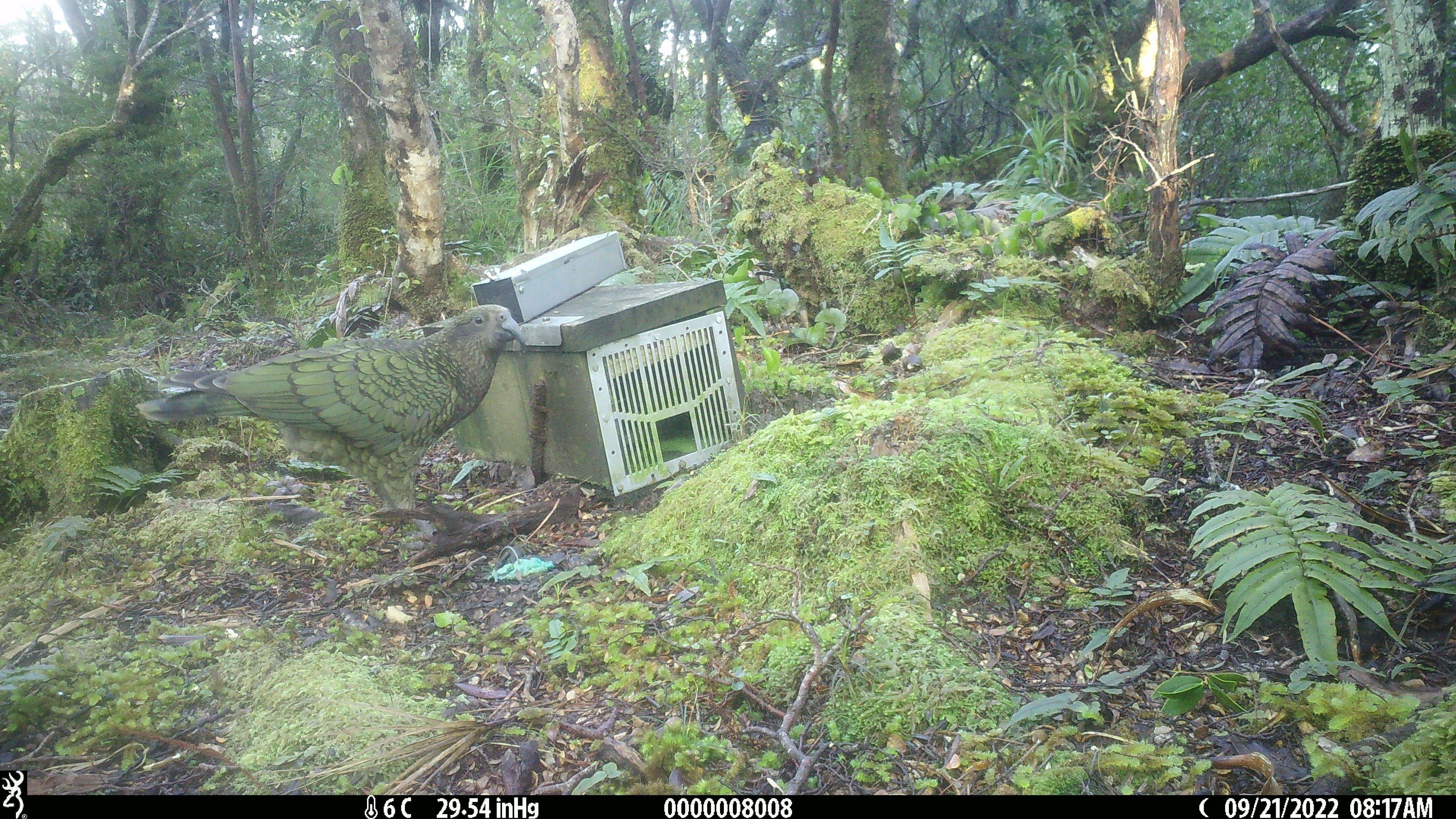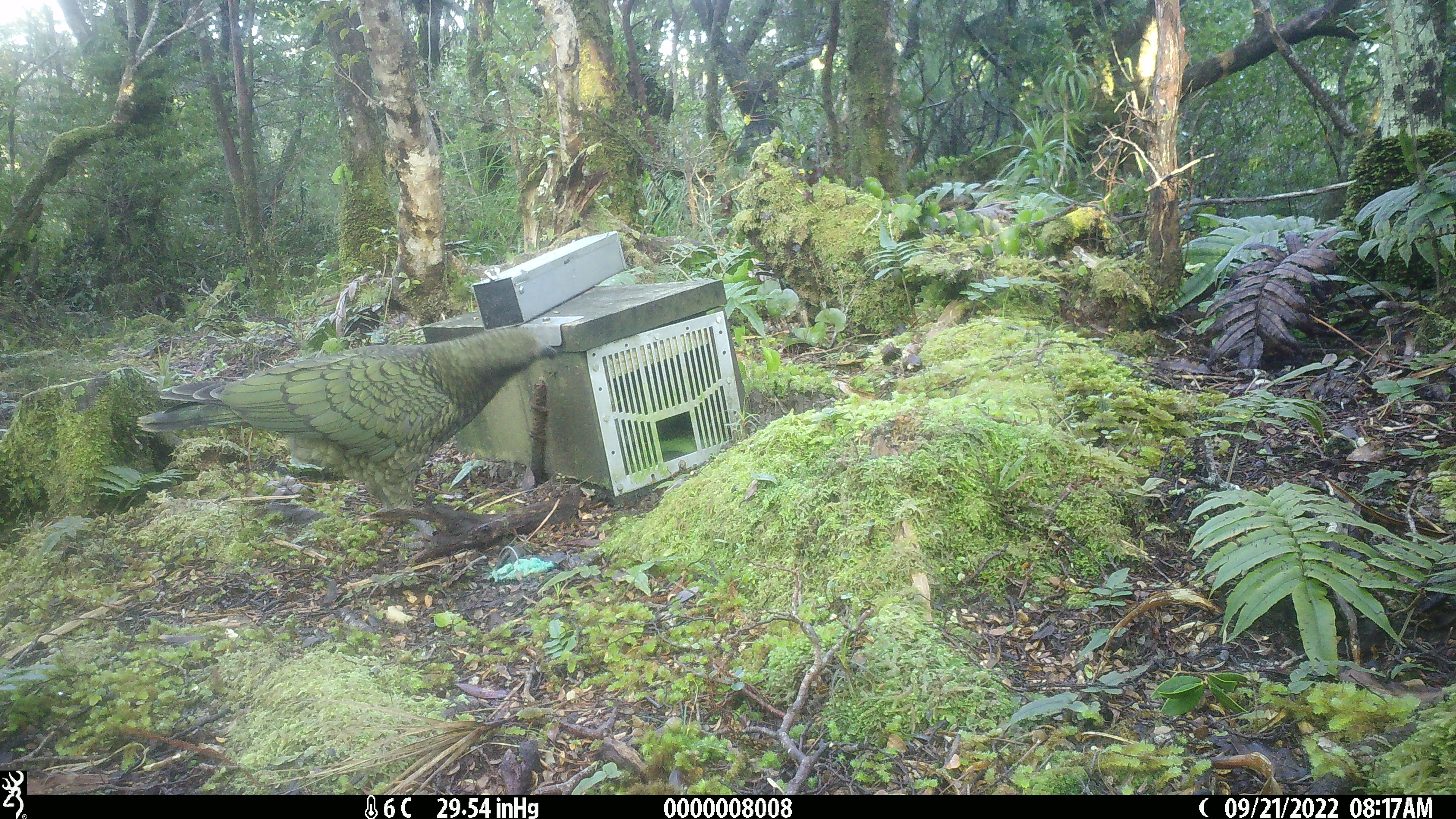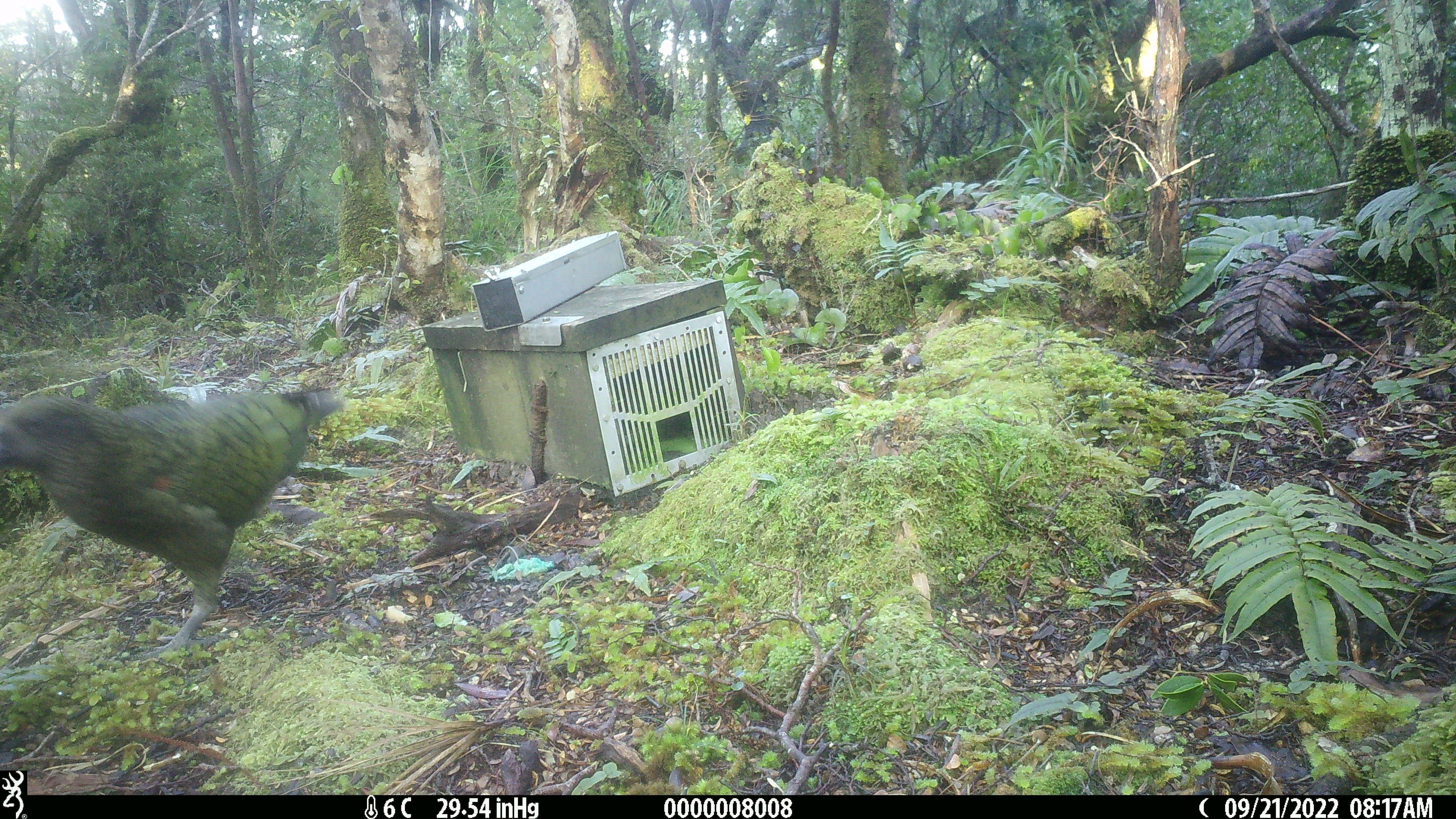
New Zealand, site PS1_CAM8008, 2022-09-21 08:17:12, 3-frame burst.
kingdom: Animalia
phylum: Chordata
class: Aves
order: Psittaciformes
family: Strigopidae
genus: Nestor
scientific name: Nestor notabilis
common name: kea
Kea (Nestor notabilis).